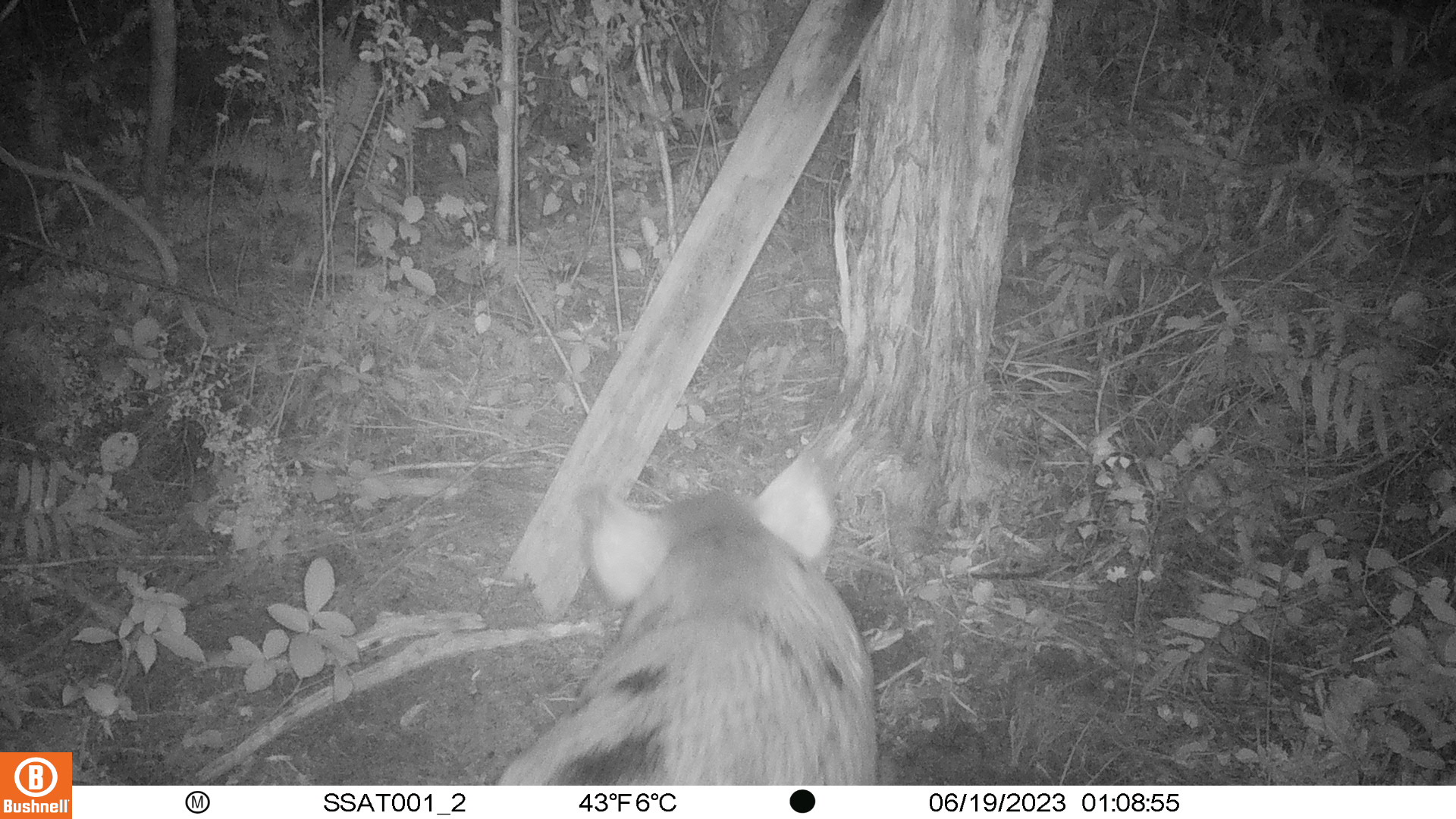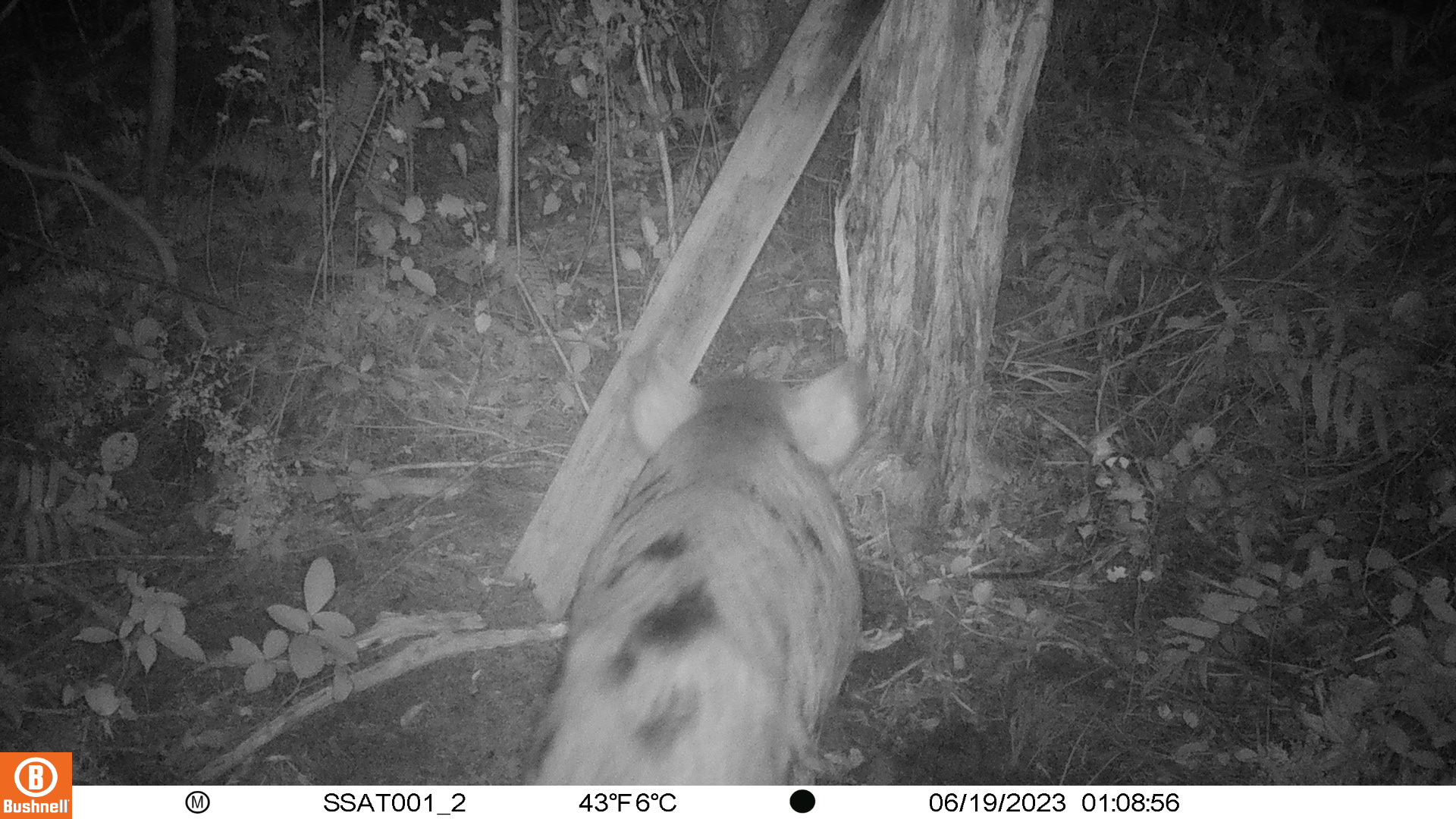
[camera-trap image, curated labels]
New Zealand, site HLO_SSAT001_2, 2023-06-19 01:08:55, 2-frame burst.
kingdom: Animalia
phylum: Chordata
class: Mammalia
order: Artiodactyla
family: Suidae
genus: Sus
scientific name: Sus scrofa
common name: pig